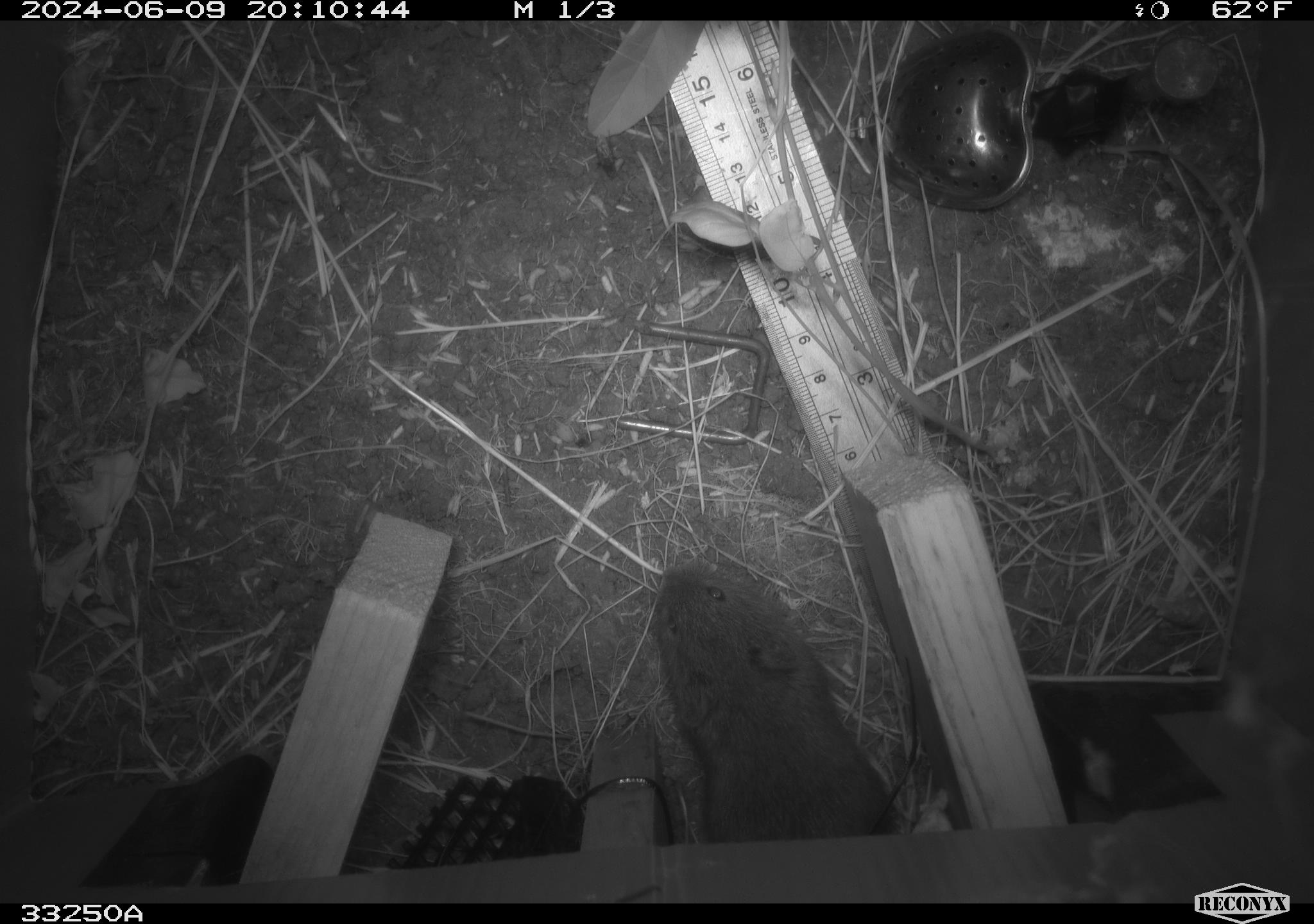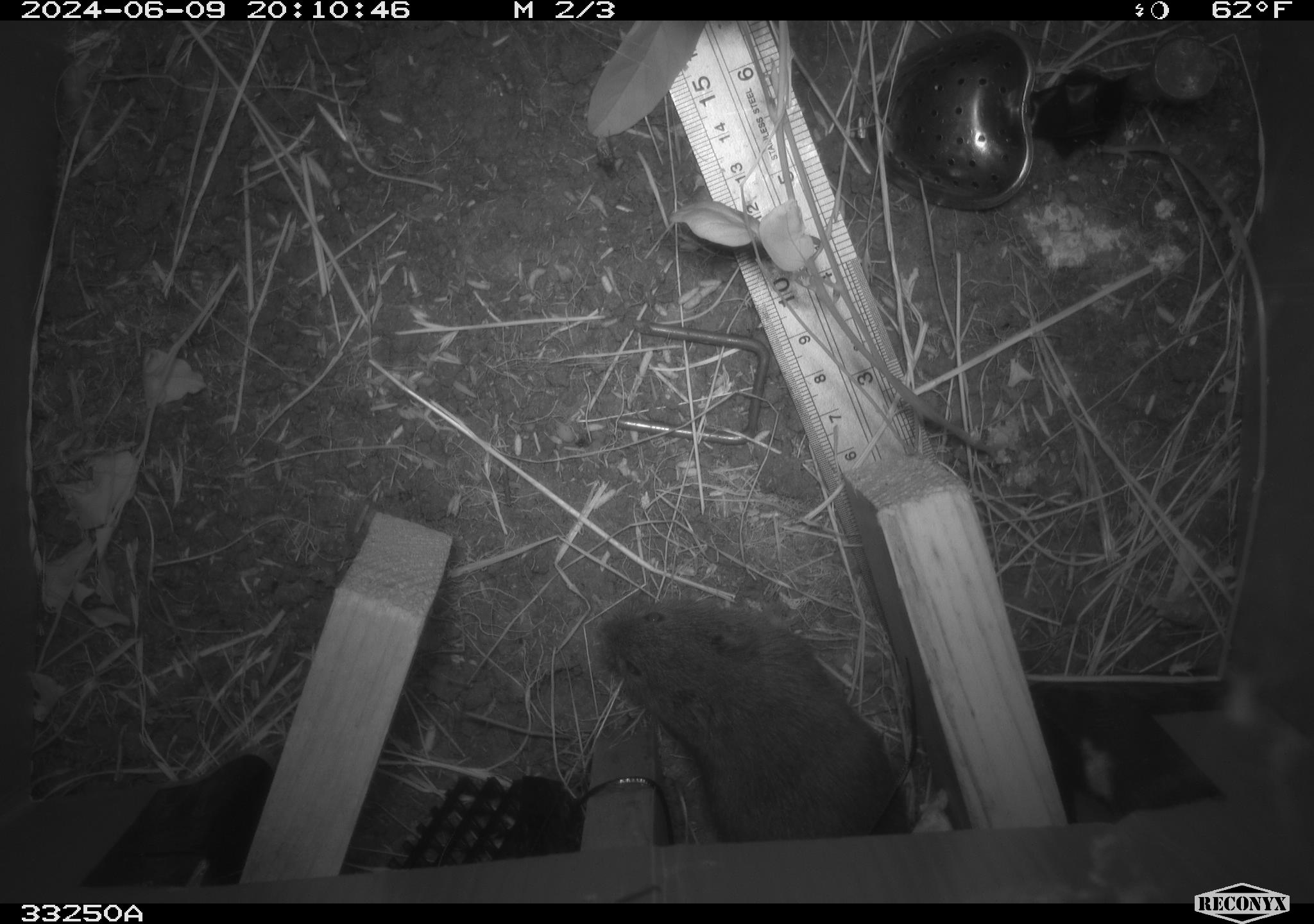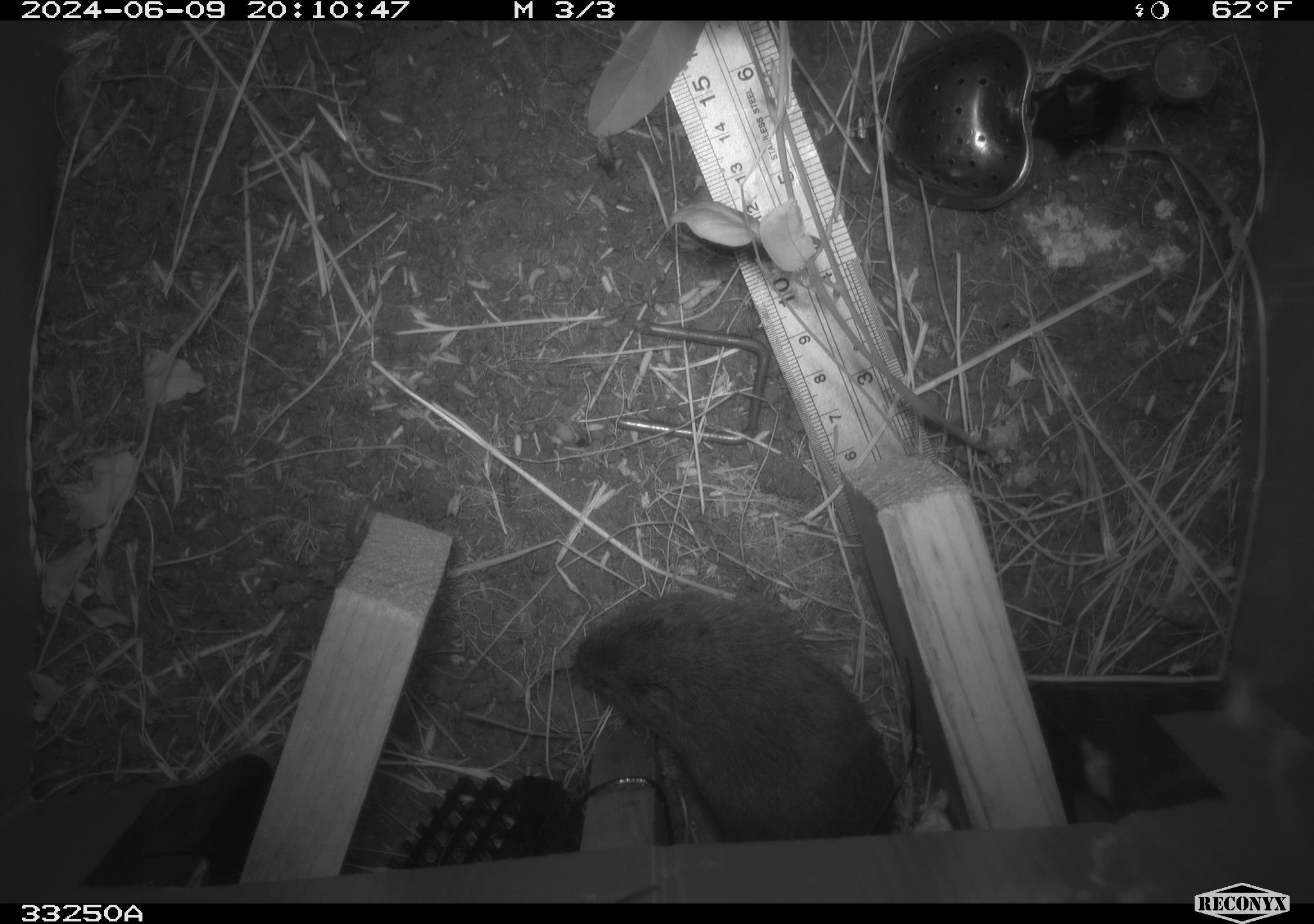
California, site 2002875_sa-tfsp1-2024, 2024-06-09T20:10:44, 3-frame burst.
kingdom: Animalia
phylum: Chordata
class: Mammalia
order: Rodentia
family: Cricetidae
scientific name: Arvicolinae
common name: voles, lemmings, and muskrats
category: arvicolinae subfamily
Arvicolinae subfamily (voles, lemmings, and muskrats) (Arvicolinae).